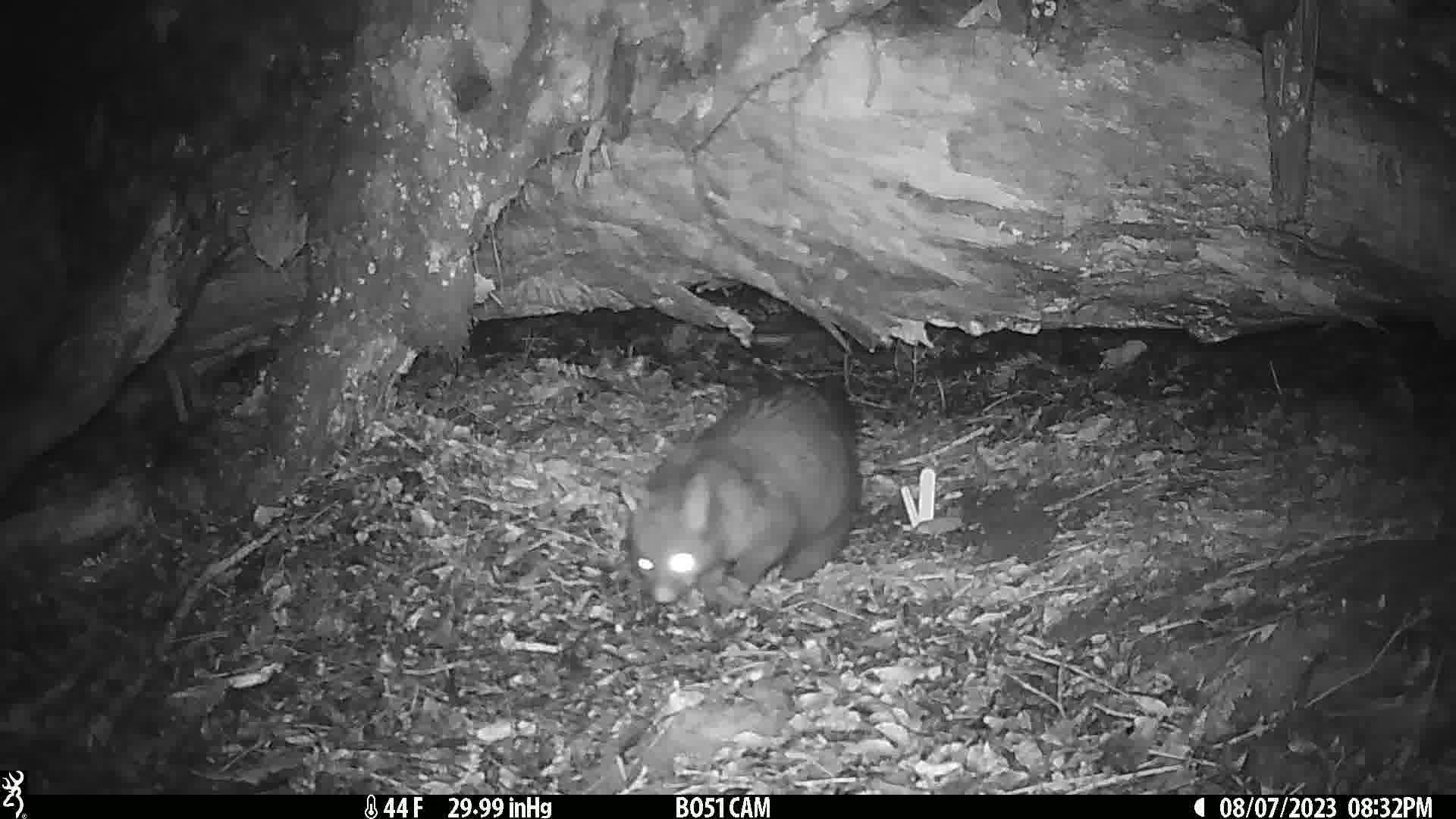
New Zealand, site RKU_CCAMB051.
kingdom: Animalia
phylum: Chordata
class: Mammalia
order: Diprotodontia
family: Phalangeridae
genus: Trichosurus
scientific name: Trichosurus vulpecula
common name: common brushtail possum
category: possum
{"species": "possum (common brushtail possum) (Trichosurus vulpecula)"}